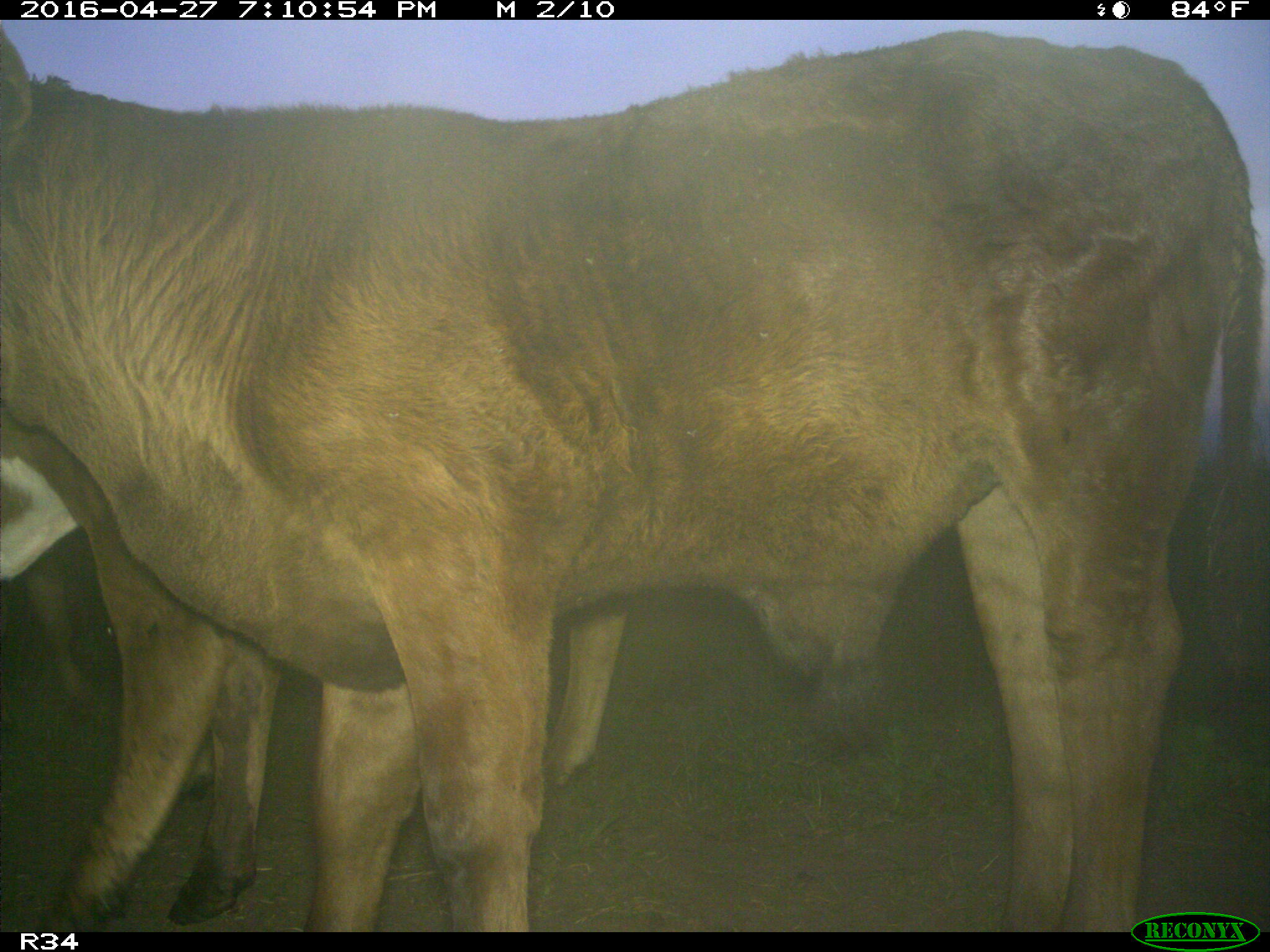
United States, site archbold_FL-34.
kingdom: Animalia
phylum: Chordata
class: Mammalia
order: Artiodactyla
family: Bovidae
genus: Bos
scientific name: Bos taurus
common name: domestic cow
Bos taurus (domestic cow).